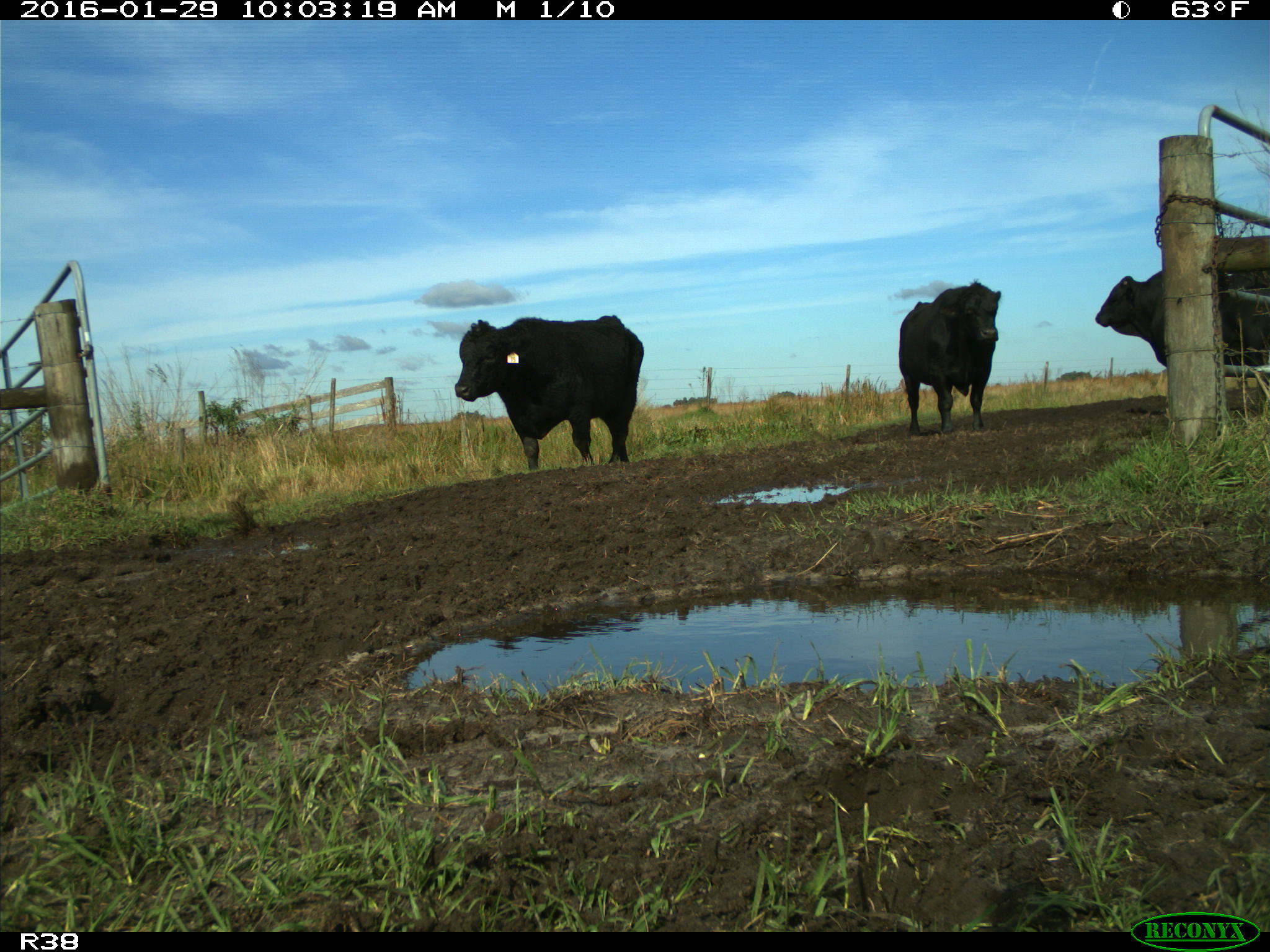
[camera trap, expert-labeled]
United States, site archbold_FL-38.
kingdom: Animalia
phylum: Chordata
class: Mammalia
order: Artiodactyla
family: Bovidae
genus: Bos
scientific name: Bos taurus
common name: domestic cow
Bos taurus (domestic cow).